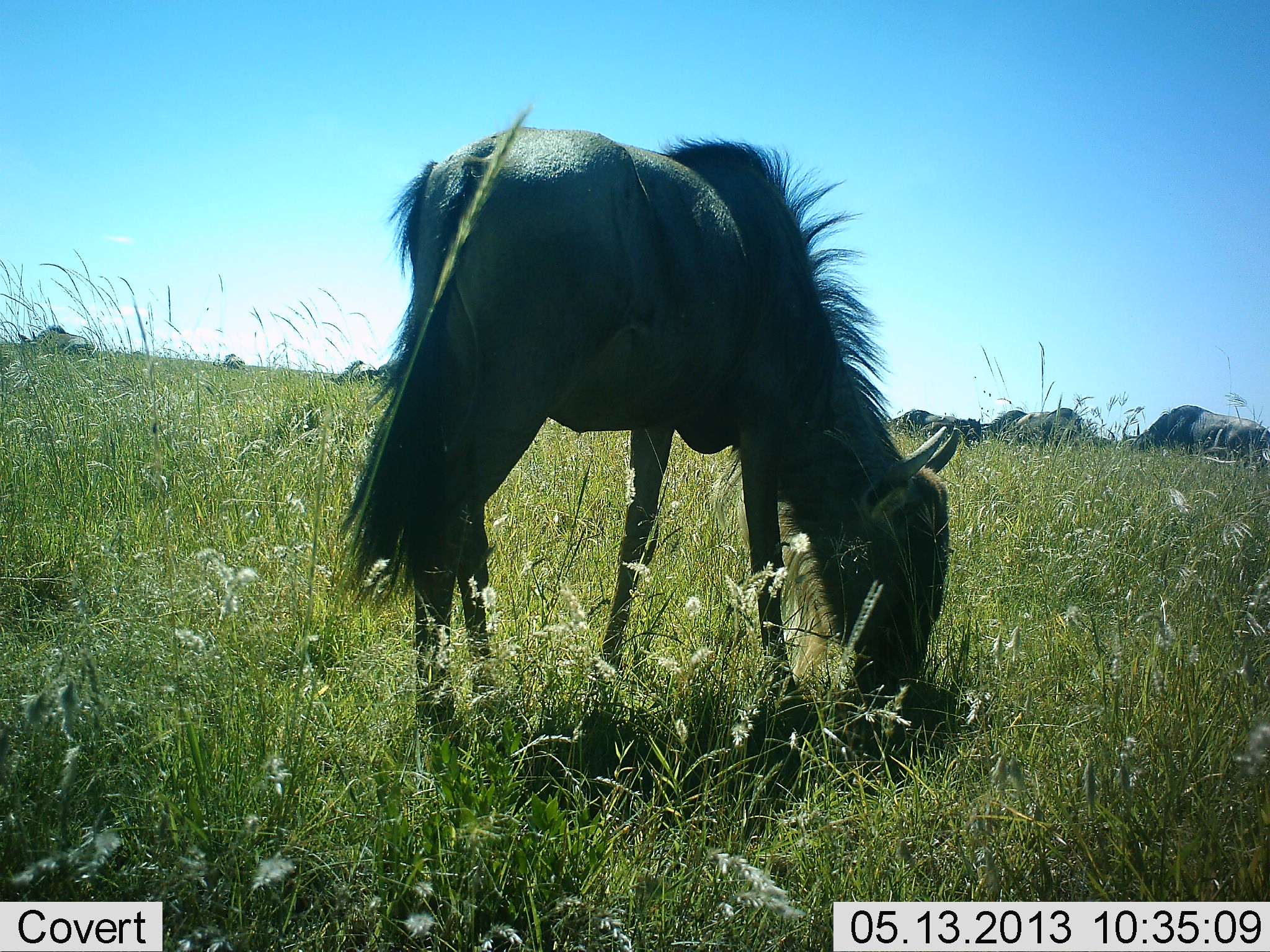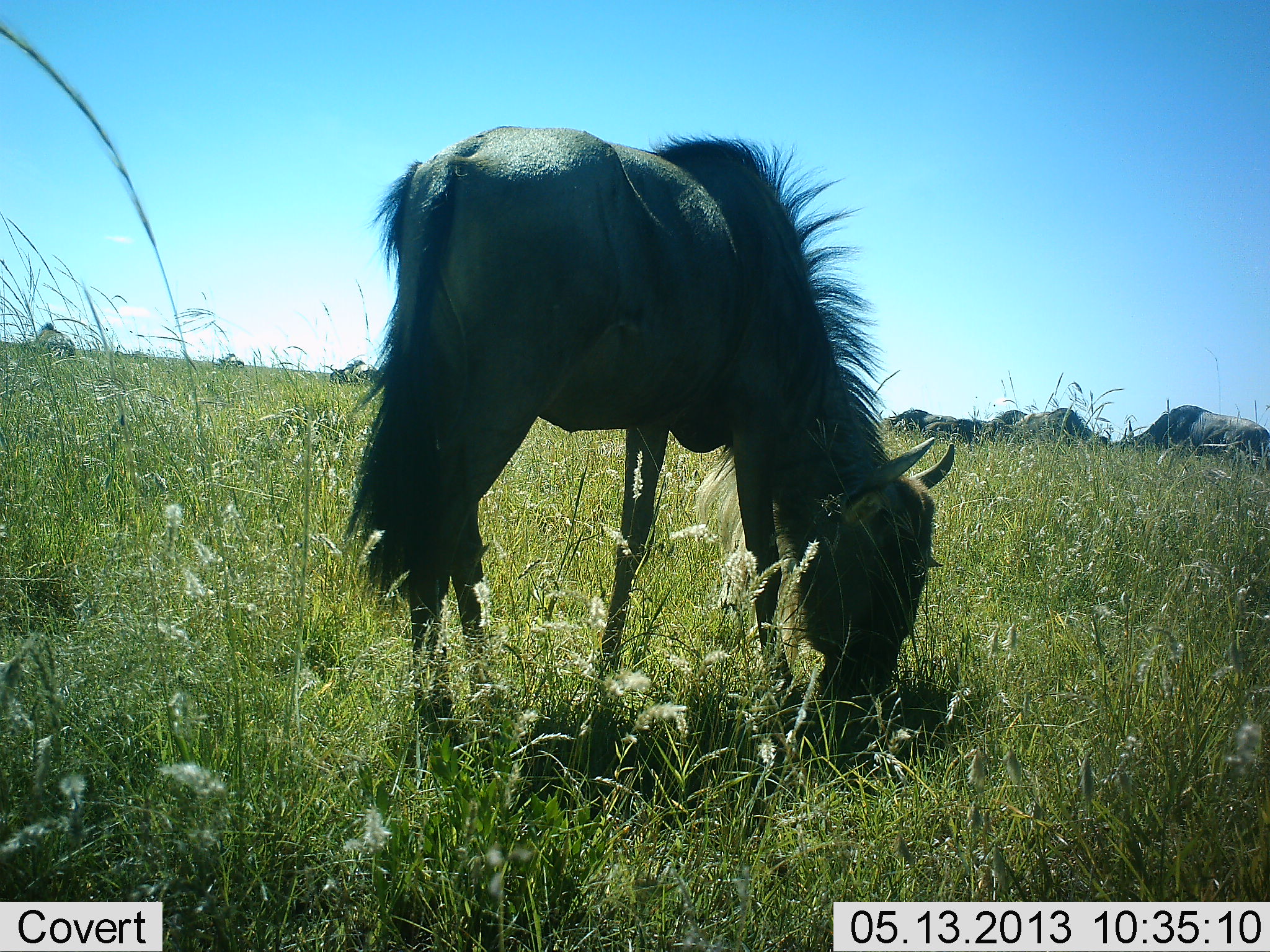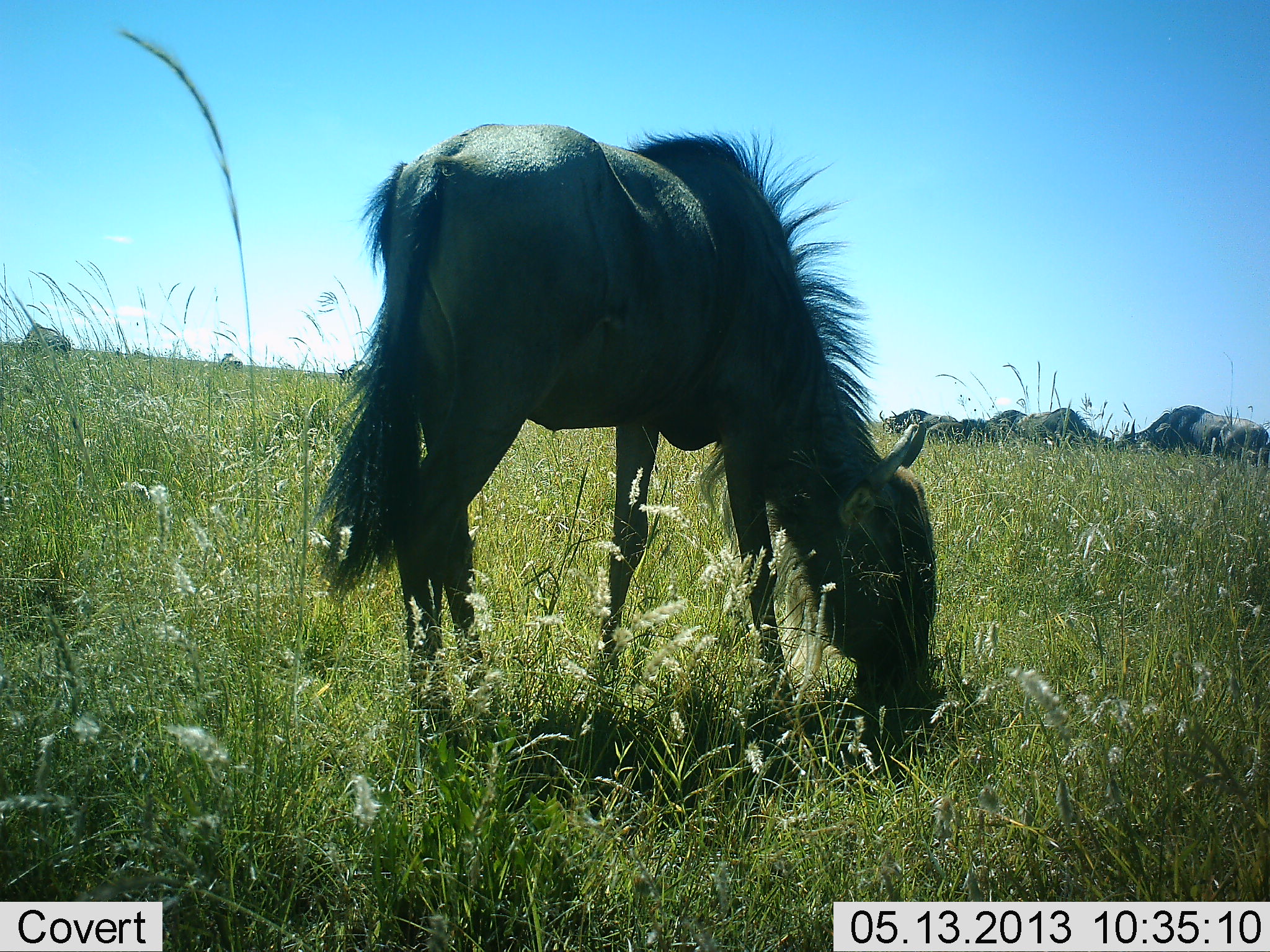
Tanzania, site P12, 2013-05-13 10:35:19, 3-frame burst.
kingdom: Animalia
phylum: Chordata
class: Mammalia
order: Artiodactyla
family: Bovidae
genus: Connochaetes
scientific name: Connochaetes taurinus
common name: blue wildebeest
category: wildebeest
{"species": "wildebeest (blue wildebeest) (Connochaetes taurinus)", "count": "1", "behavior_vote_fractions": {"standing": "22%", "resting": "4%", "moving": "11%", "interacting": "0%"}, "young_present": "0%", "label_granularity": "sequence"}